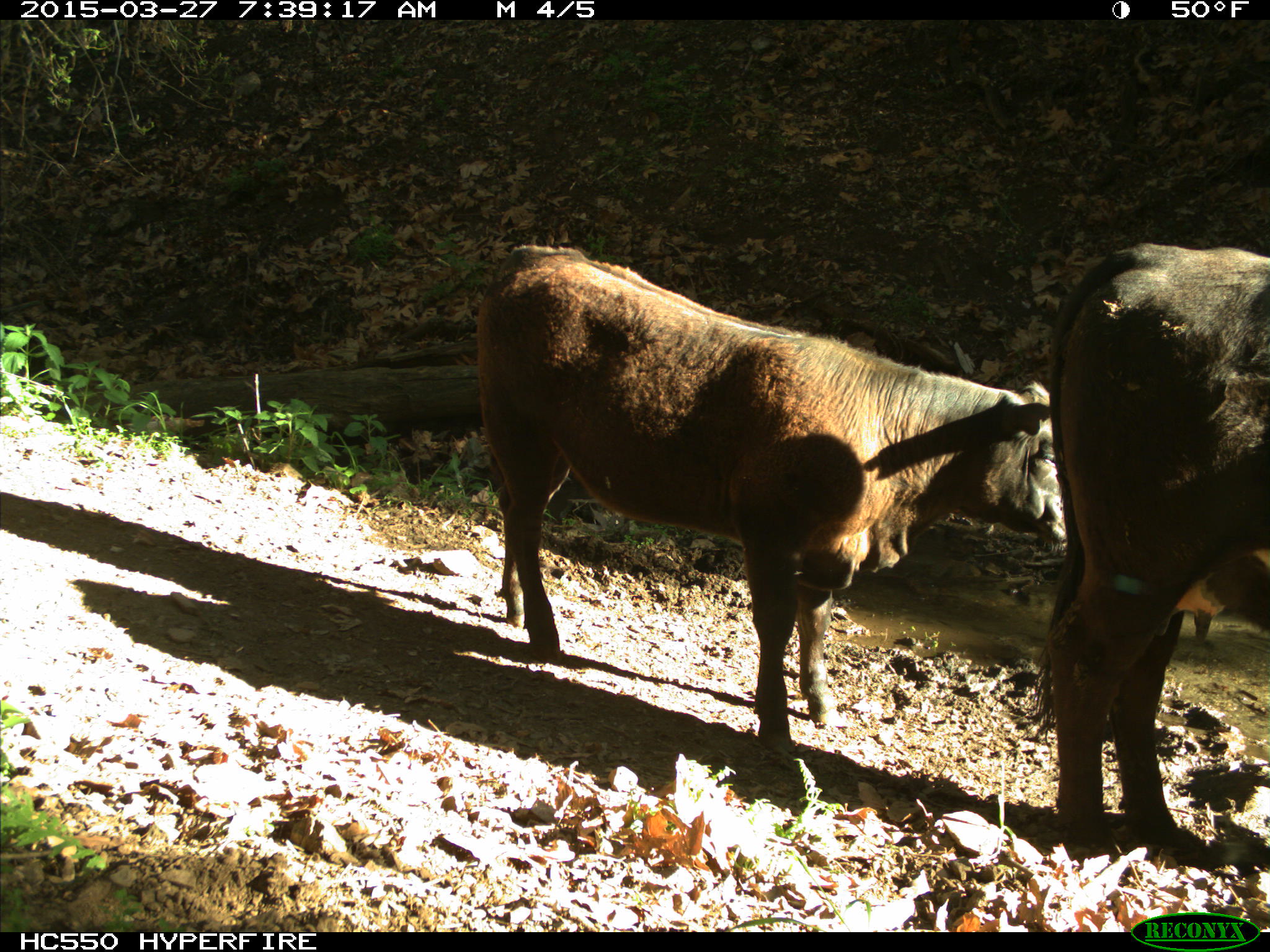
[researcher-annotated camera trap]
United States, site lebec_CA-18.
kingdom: Animalia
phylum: Chordata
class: Mammalia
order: Artiodactyla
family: Bovidae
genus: Bos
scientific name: Bos taurus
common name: domestic cow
Bos taurus (domestic cow).